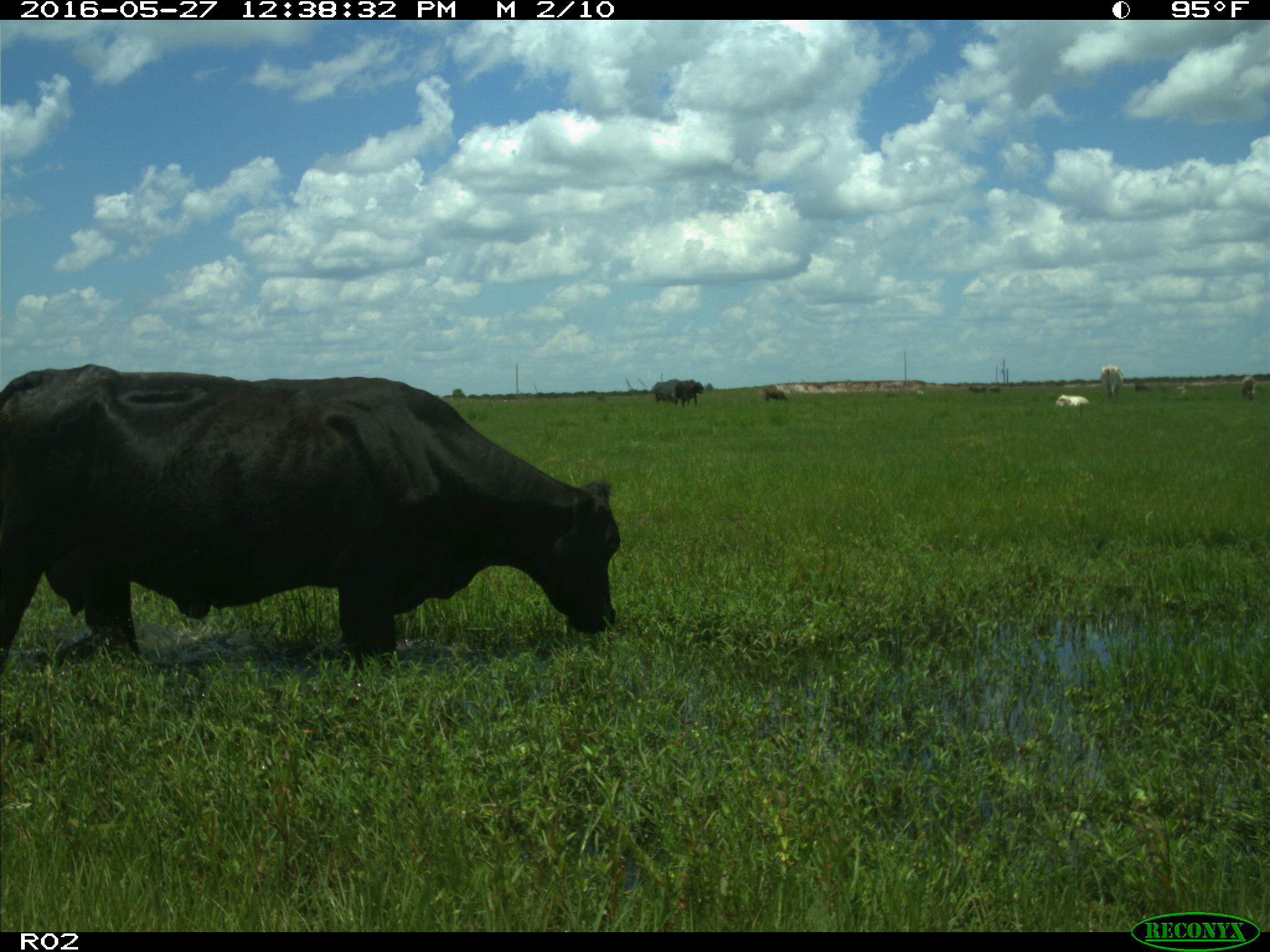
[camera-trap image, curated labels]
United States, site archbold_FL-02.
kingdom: Animalia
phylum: Chordata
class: Mammalia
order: Artiodactyla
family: Bovidae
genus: Bos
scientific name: Bos taurus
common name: domestic cow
Bos taurus (domestic cow).